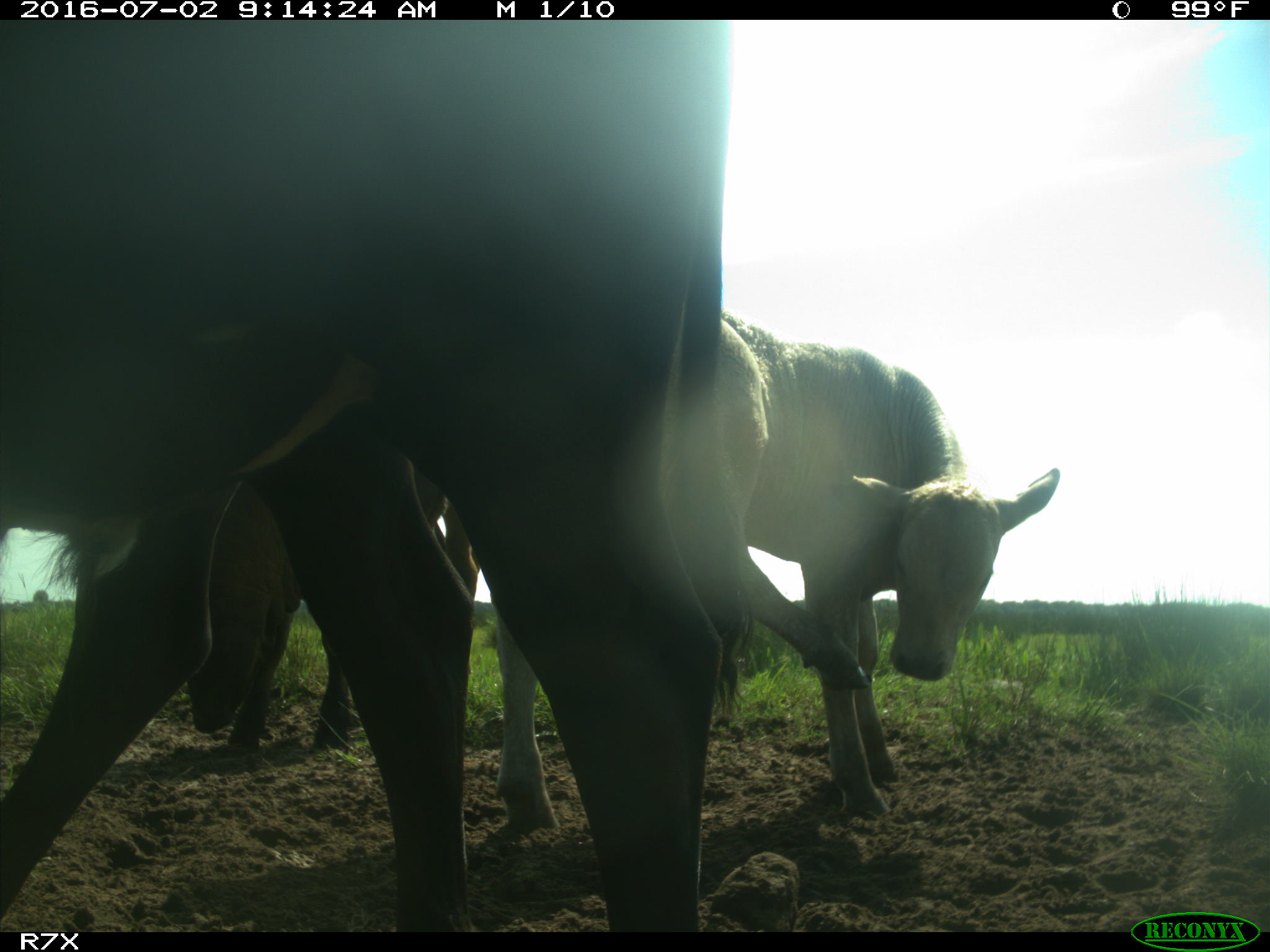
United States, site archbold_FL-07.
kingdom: Animalia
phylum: Chordata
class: Mammalia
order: Artiodactyla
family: Bovidae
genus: Bos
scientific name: Bos taurus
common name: domestic cow